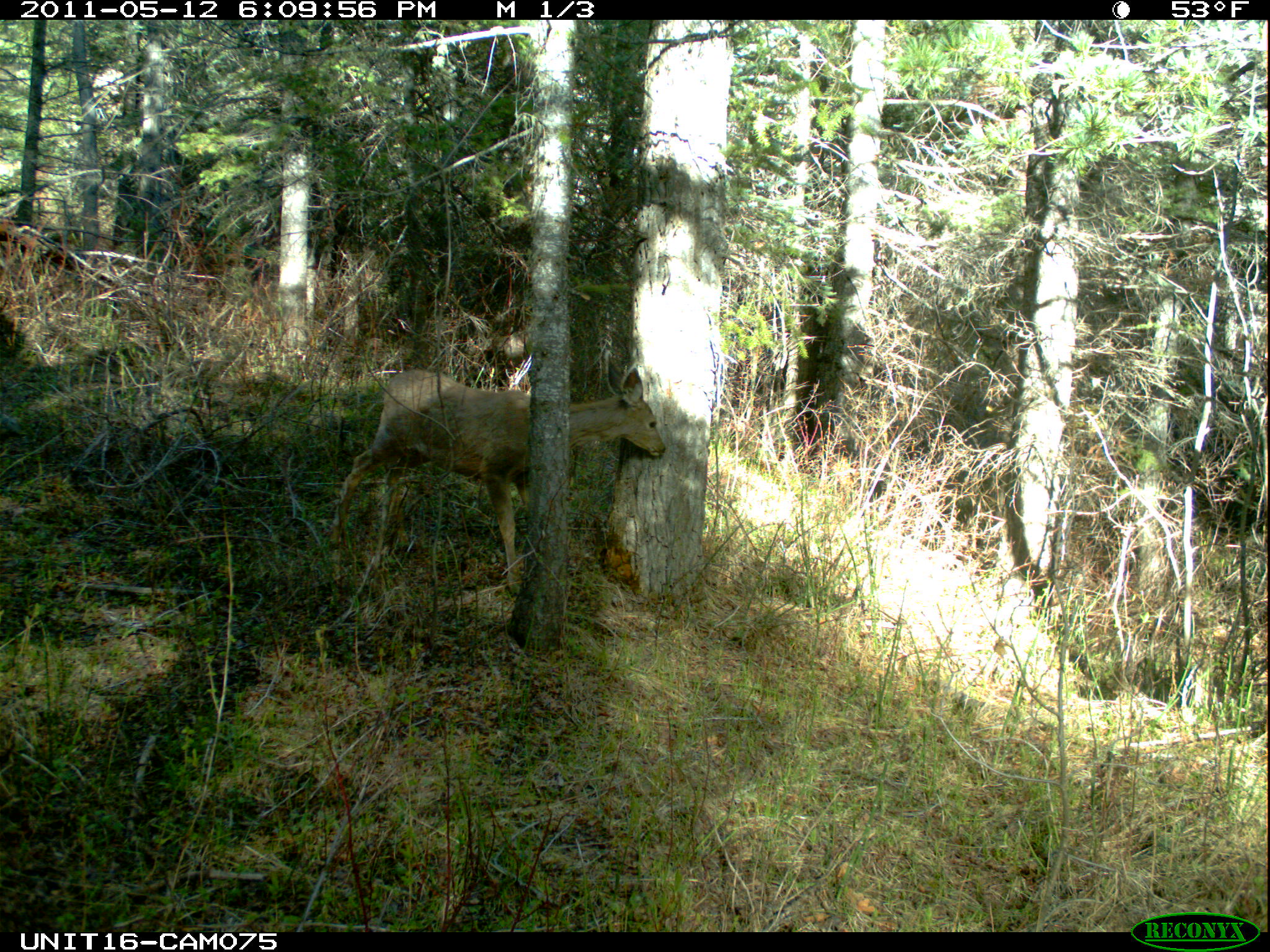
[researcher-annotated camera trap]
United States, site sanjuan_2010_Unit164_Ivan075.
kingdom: Animalia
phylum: Chordata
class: Mammalia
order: Artiodactyla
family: Cervidae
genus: Odocoileus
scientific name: Odocoileus hemionus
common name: mule deer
Odocoileus hemionus (mule deer).